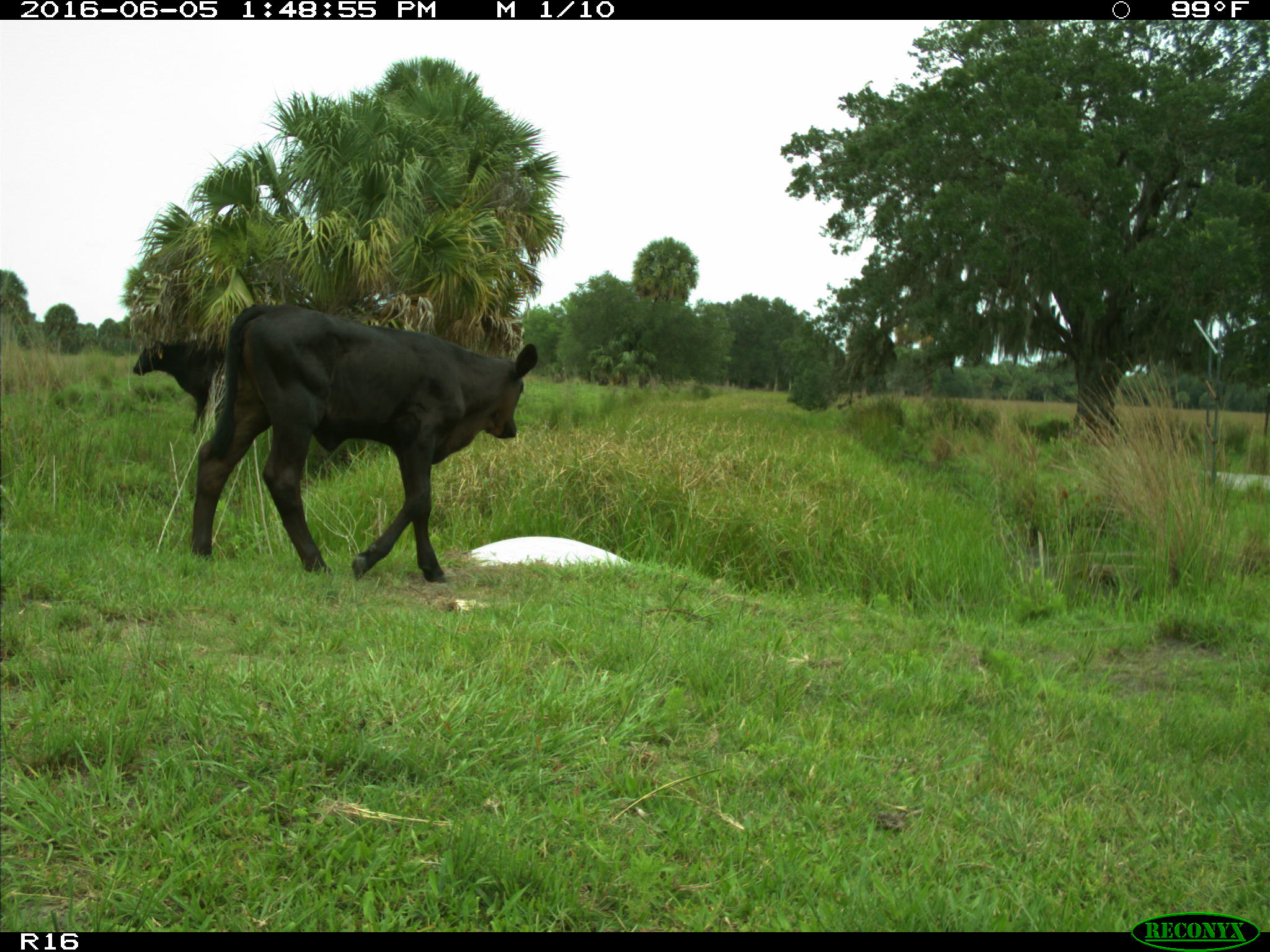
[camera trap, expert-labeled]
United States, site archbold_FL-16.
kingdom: Animalia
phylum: Chordata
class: Mammalia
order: Artiodactyla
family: Bovidae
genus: Bos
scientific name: Bos taurus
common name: domestic cow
Bos taurus (domestic cow).